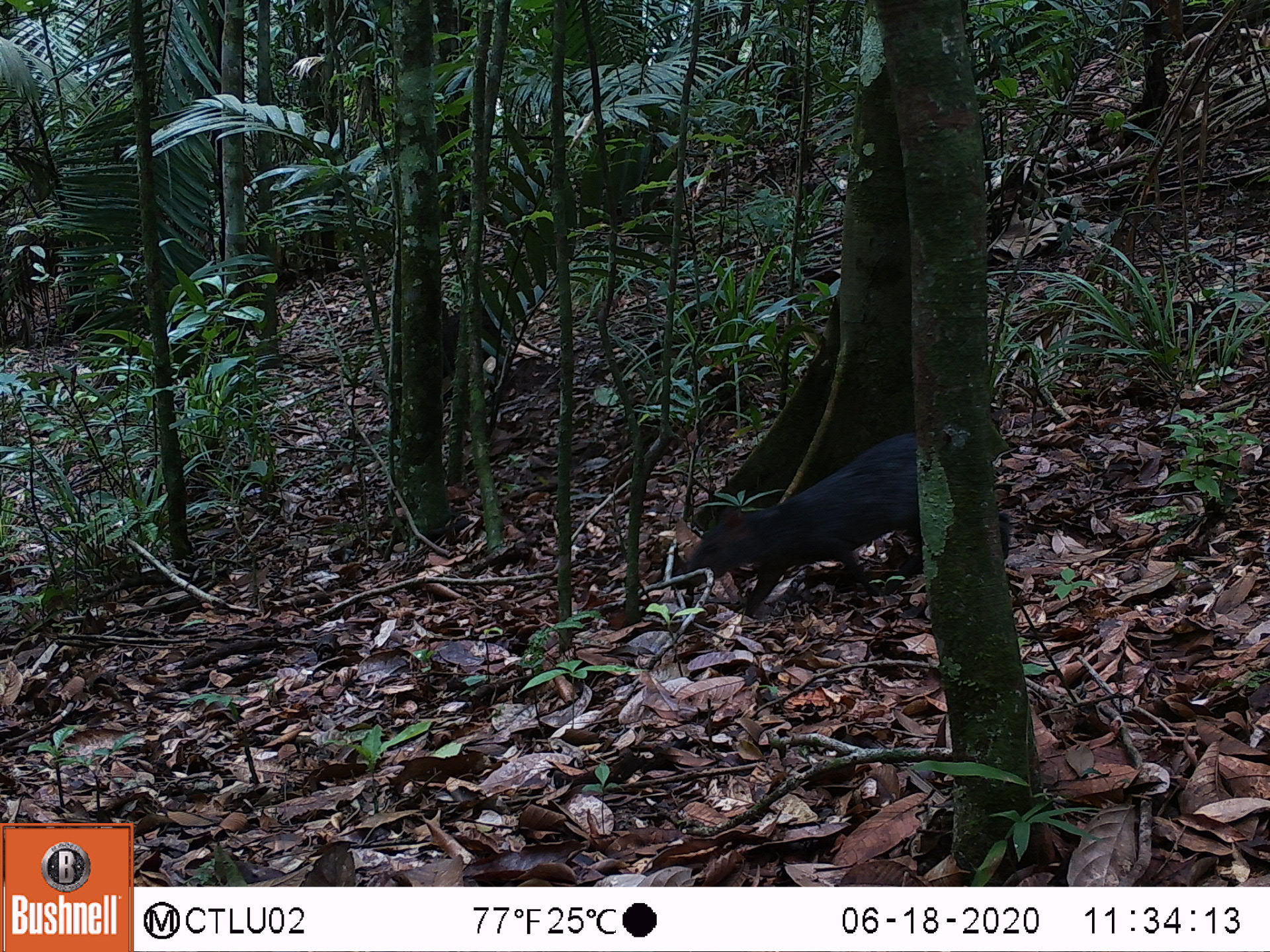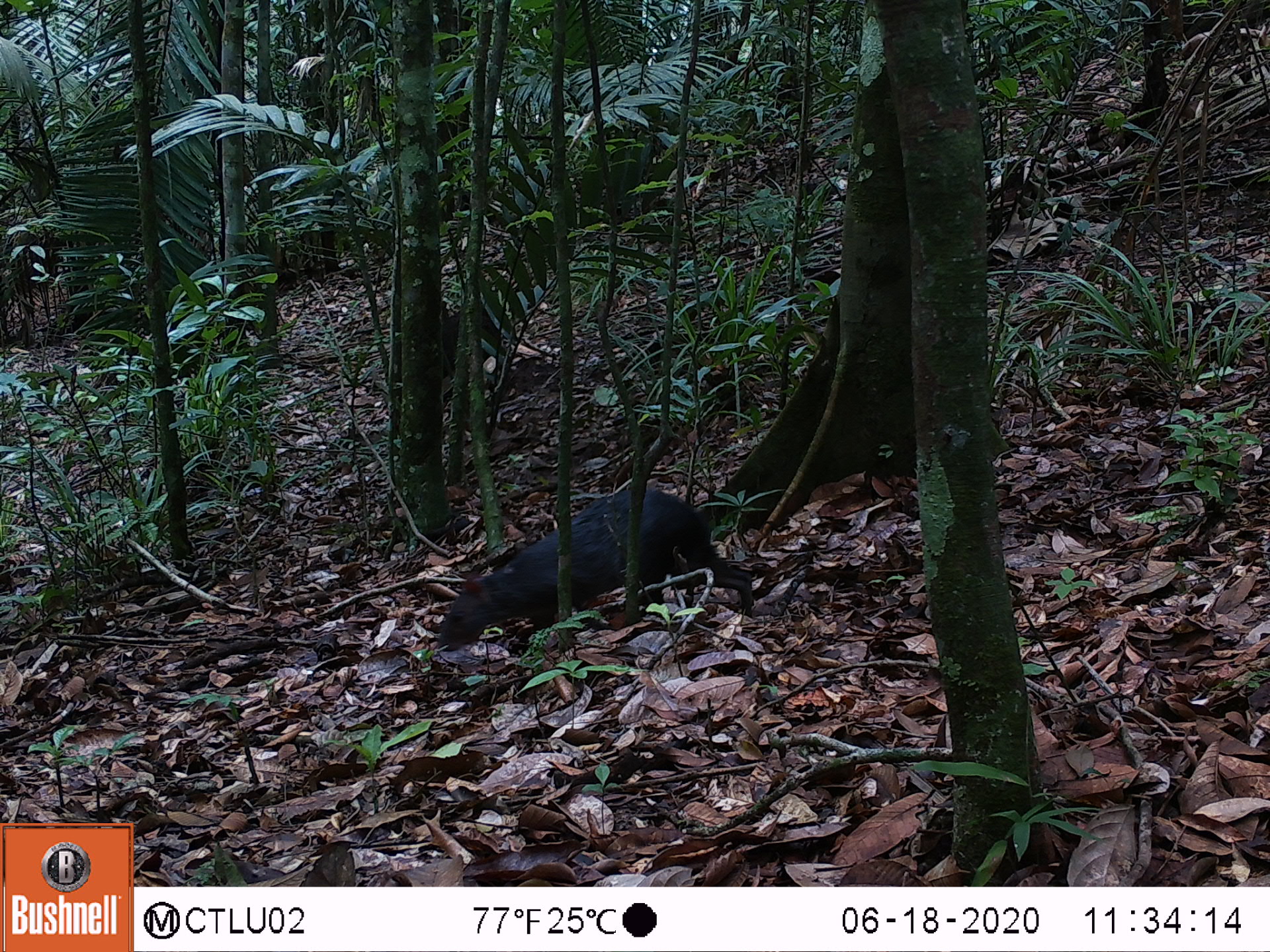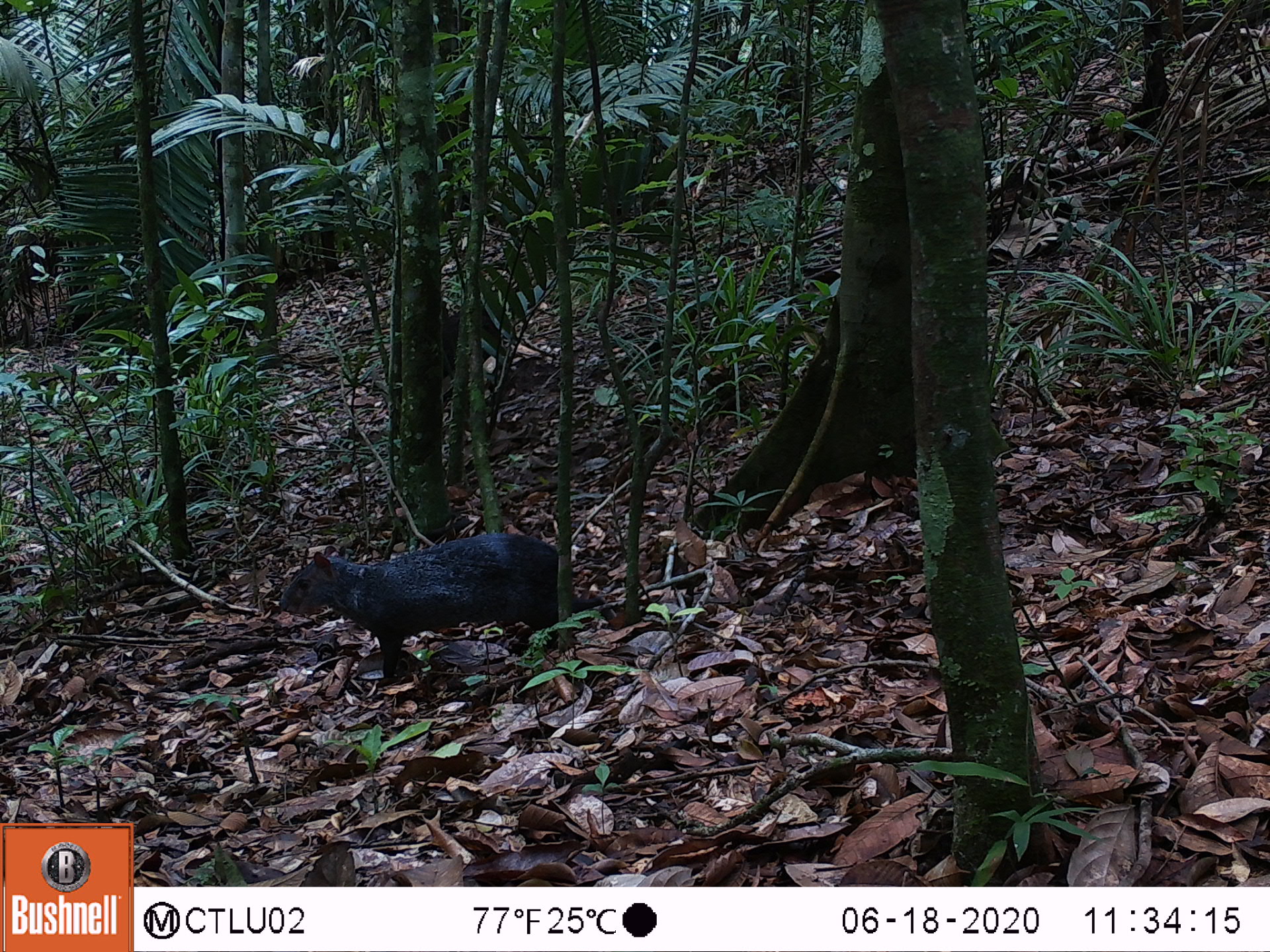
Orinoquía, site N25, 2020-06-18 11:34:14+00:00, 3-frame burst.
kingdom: Animalia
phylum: Chordata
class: Mammalia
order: Rodentia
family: Dasyproctidae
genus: Dasyprocta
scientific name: Dasyprocta fuliginosa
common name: black agouti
Black agouti (Dasyprocta fuliginosa).